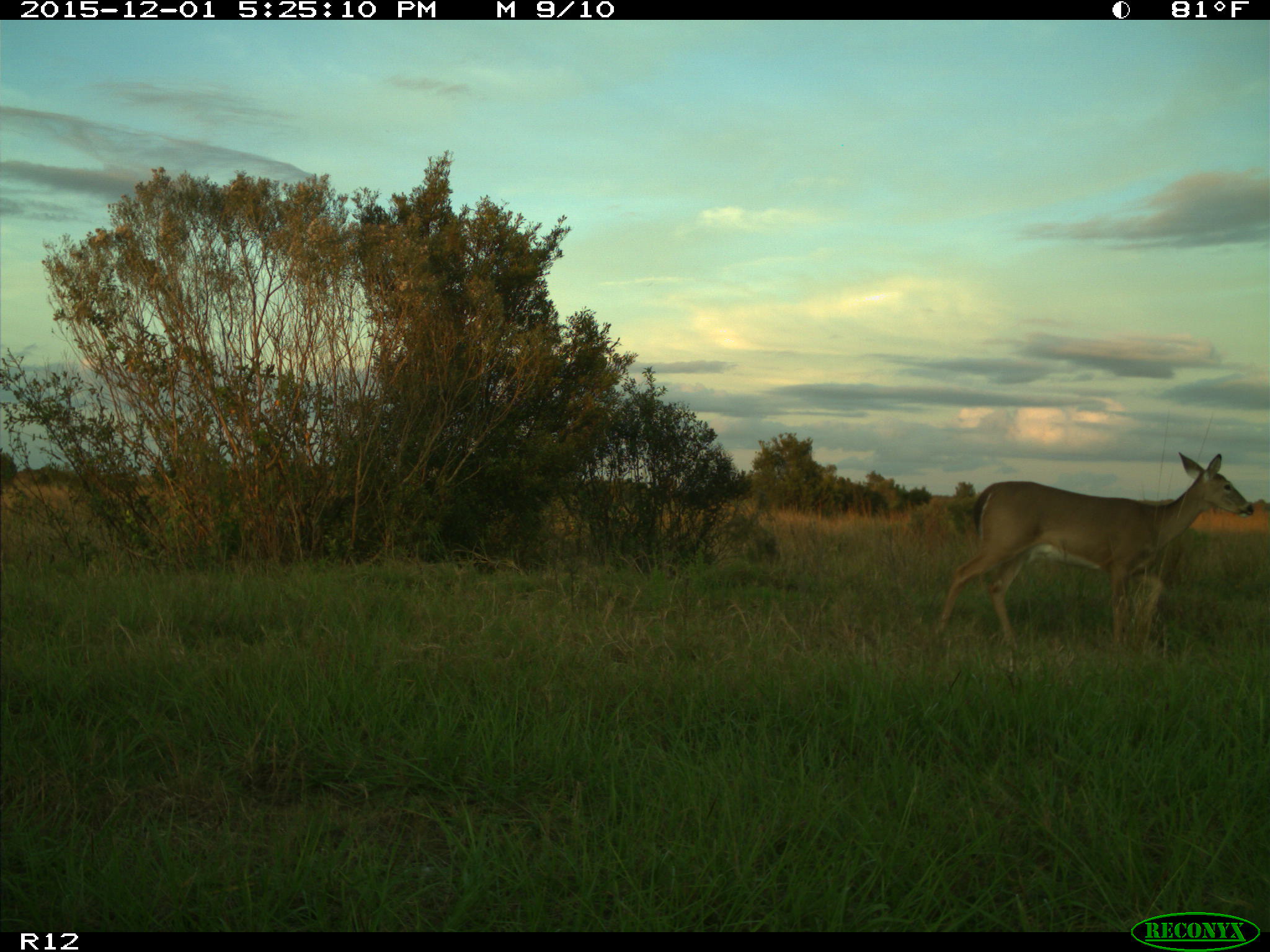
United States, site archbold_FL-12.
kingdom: Animalia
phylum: Chordata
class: Mammalia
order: Artiodactyla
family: Cervidae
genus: Odocoileus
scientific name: Odocoileus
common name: deer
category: unidentified deer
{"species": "unidentified deer (deer) (Odocoileus)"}